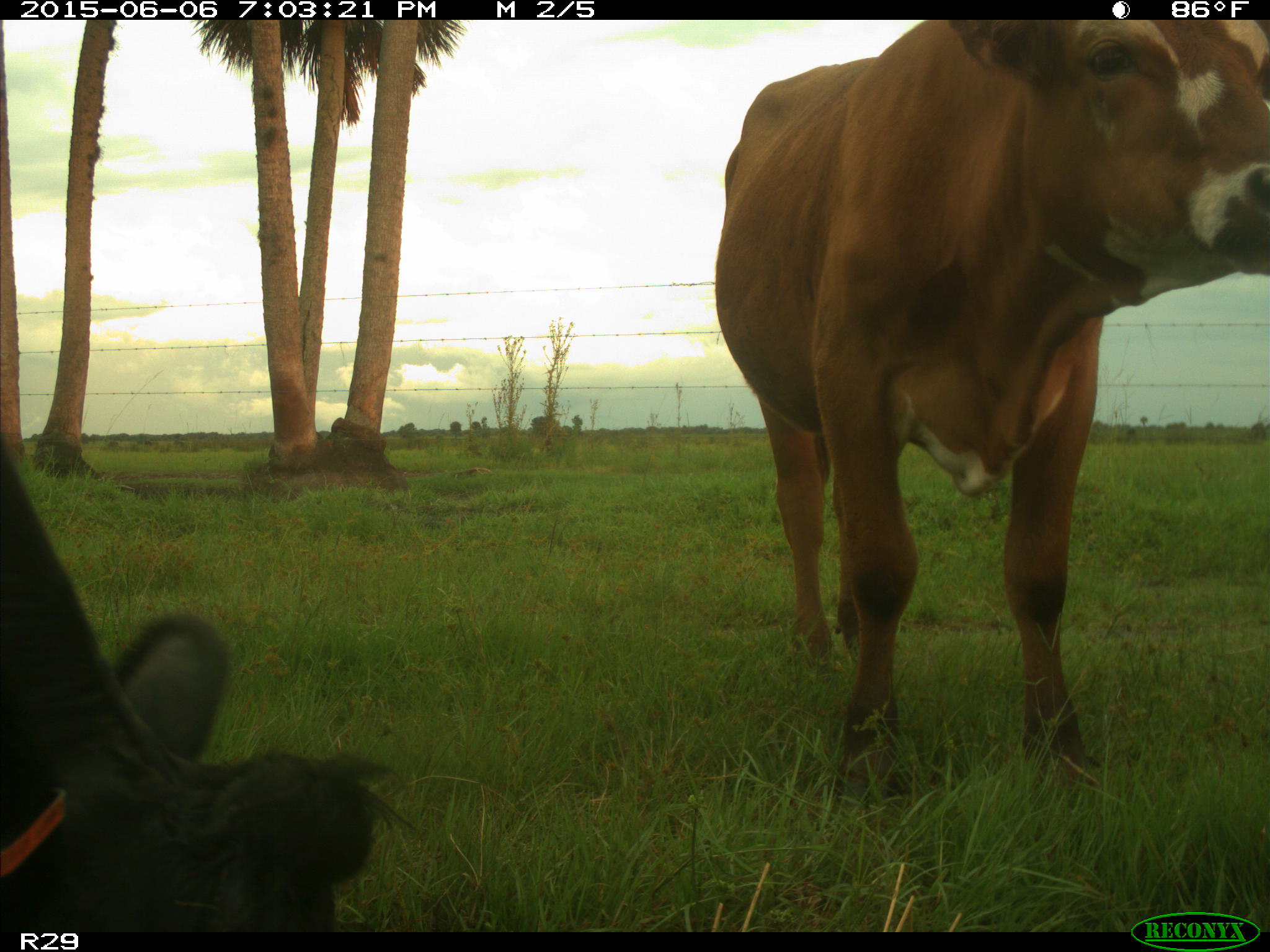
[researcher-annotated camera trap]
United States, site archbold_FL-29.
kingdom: Animalia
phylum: Chordata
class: Mammalia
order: Artiodactyla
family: Bovidae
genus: Bos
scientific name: Bos taurus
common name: domestic cow